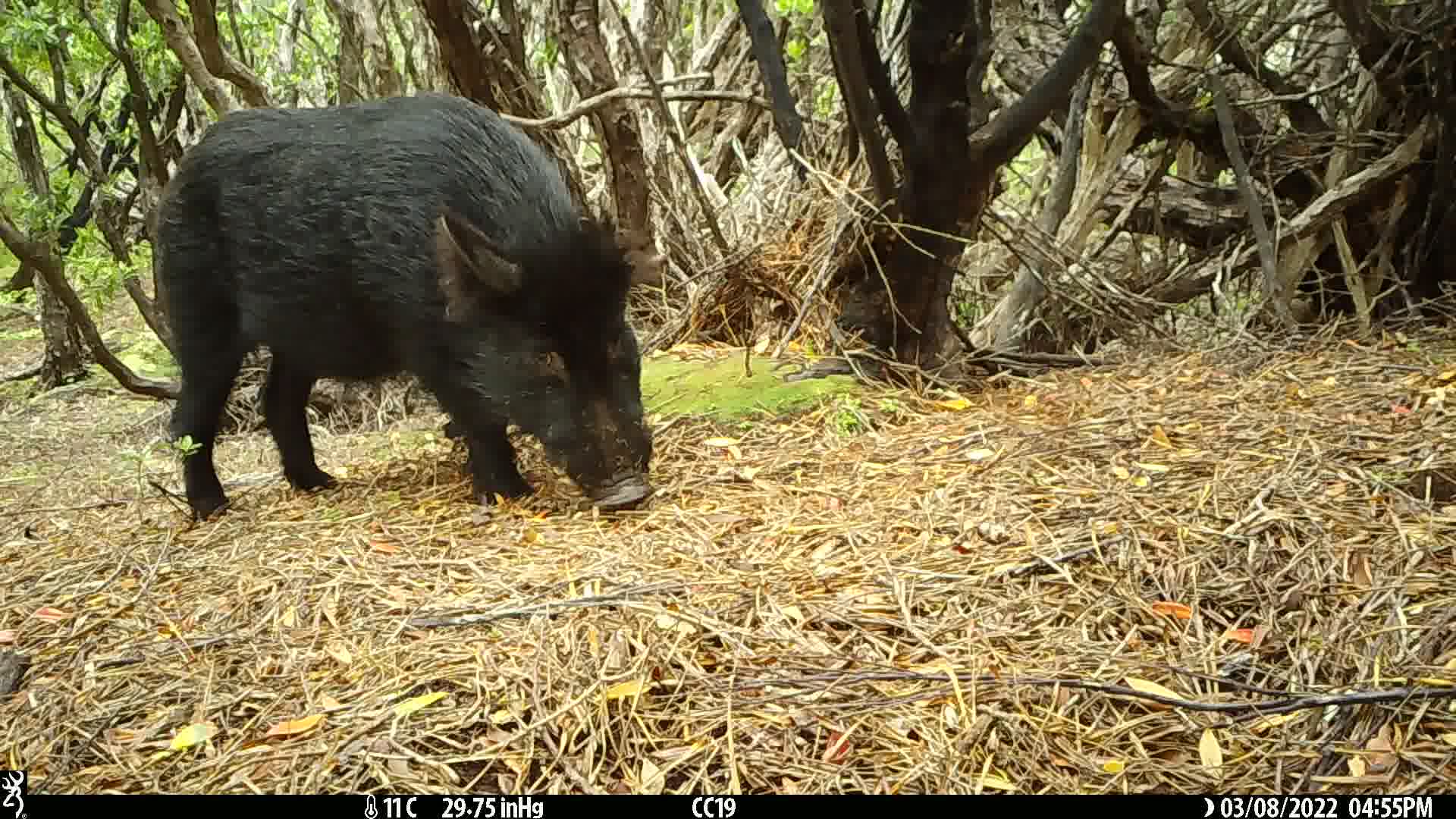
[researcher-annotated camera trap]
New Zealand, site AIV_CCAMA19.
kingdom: Animalia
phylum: Chordata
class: Mammalia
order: Artiodactyla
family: Suidae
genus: Sus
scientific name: Sus scrofa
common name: pig